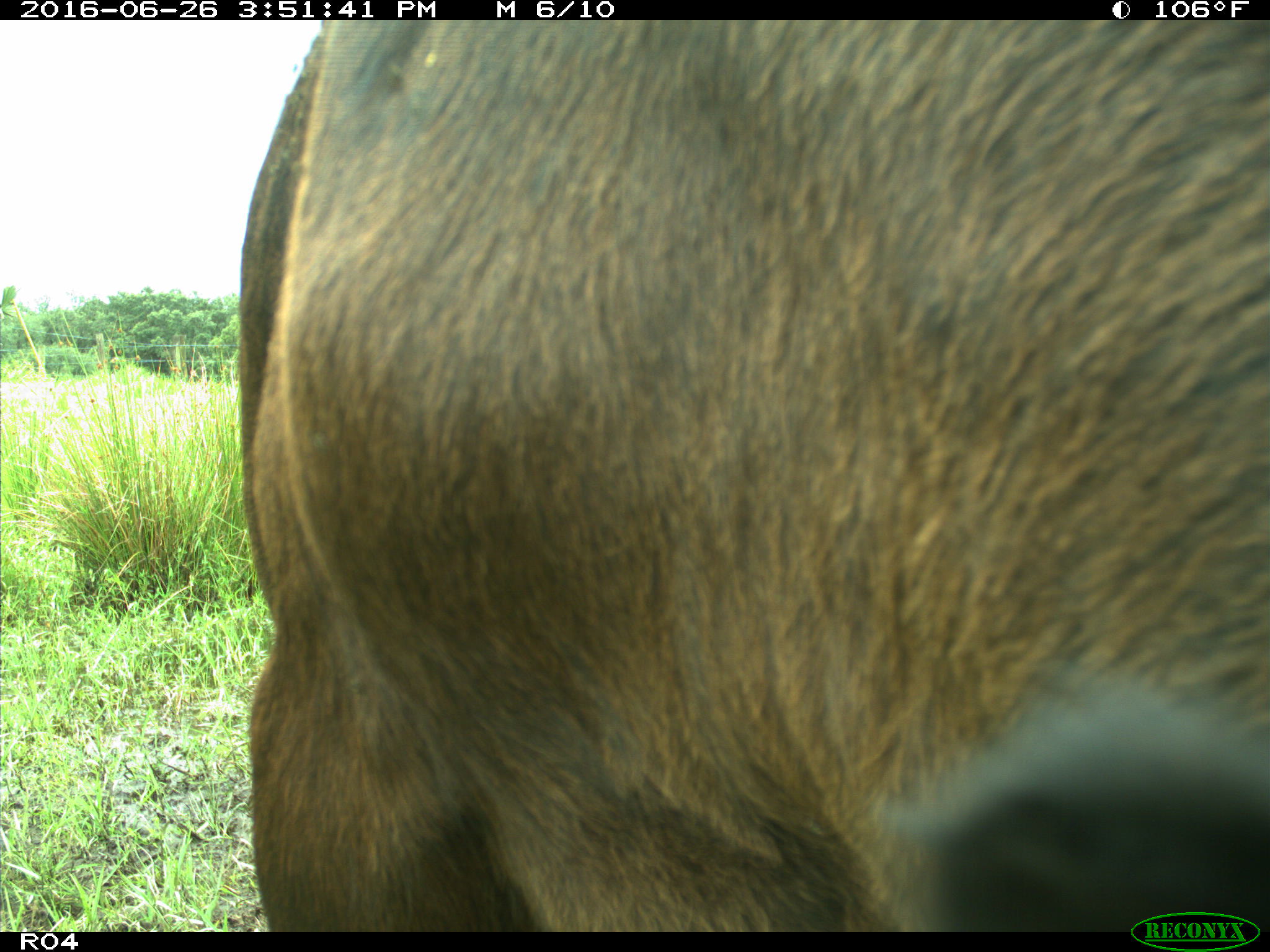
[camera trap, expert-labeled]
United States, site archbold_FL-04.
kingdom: Animalia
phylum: Chordata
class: Mammalia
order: Artiodactyla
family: Bovidae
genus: Bos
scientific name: Bos taurus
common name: domestic cow